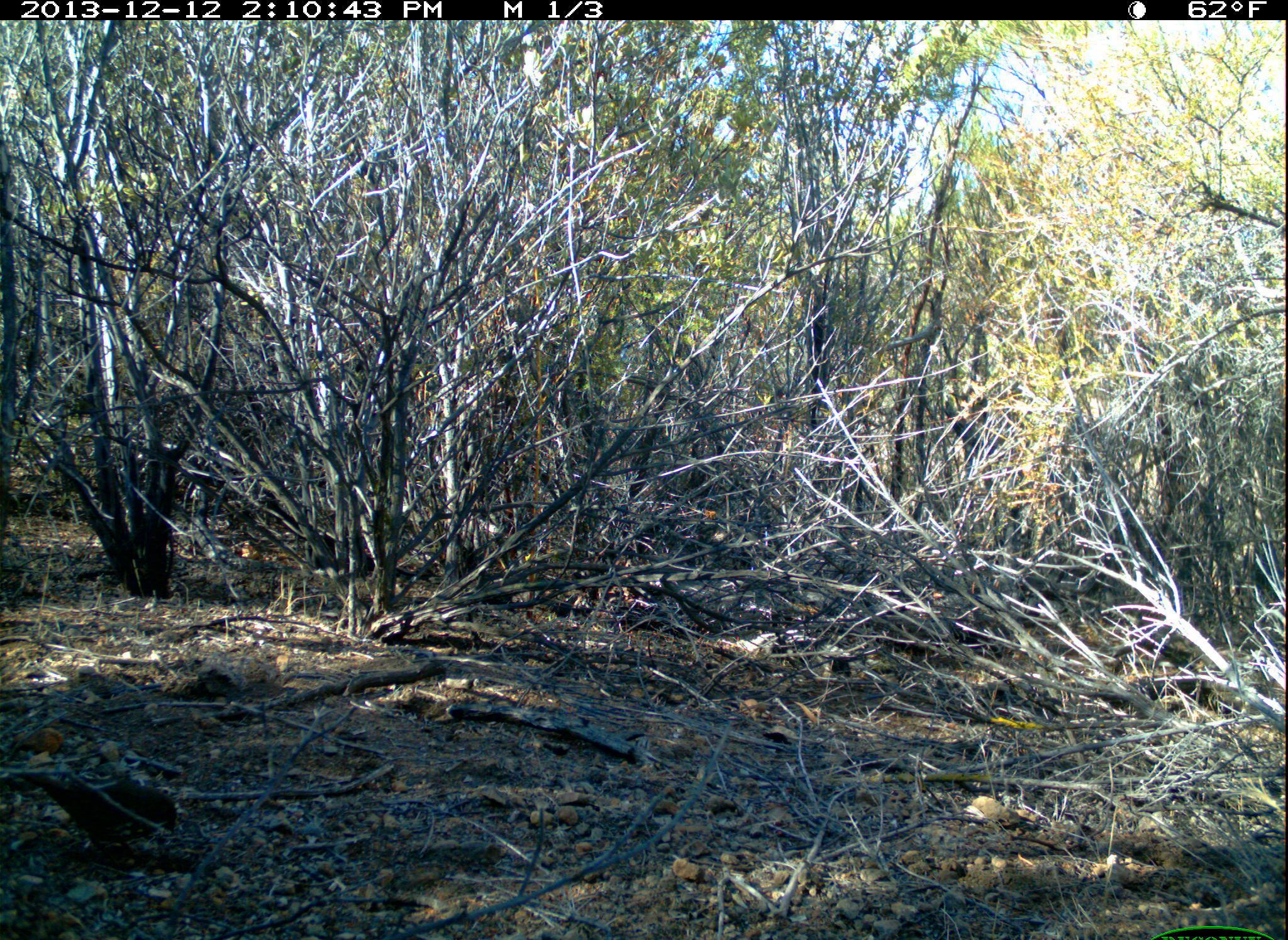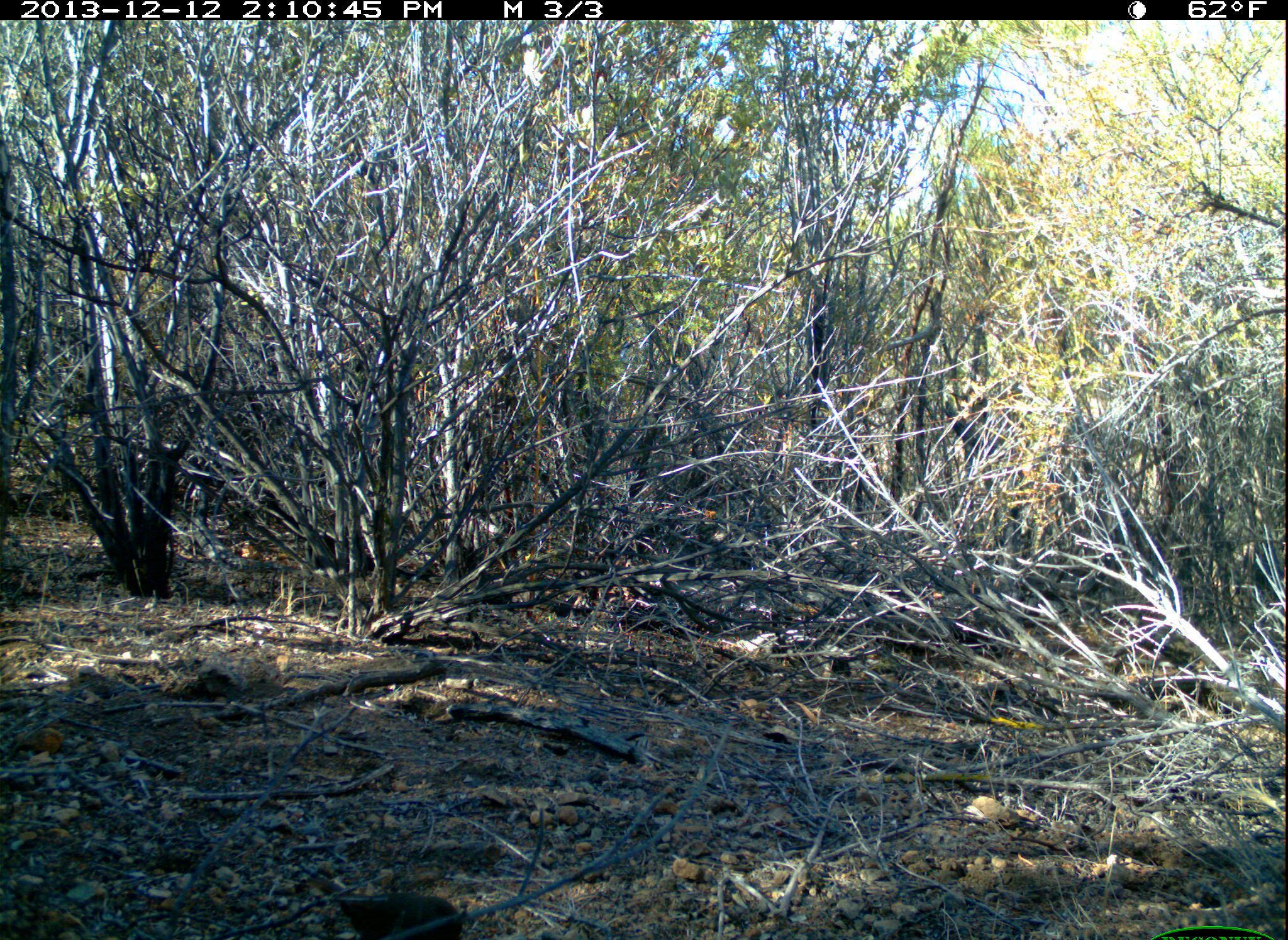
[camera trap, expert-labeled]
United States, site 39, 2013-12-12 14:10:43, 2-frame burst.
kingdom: Animalia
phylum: Chordata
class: Aves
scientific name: Aves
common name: bird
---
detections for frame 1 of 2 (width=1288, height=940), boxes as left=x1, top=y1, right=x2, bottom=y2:
bird: left=16, top=769, right=180, bottom=864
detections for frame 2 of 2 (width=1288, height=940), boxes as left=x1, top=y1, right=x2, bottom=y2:
bird: left=332, top=889, right=471, bottom=940